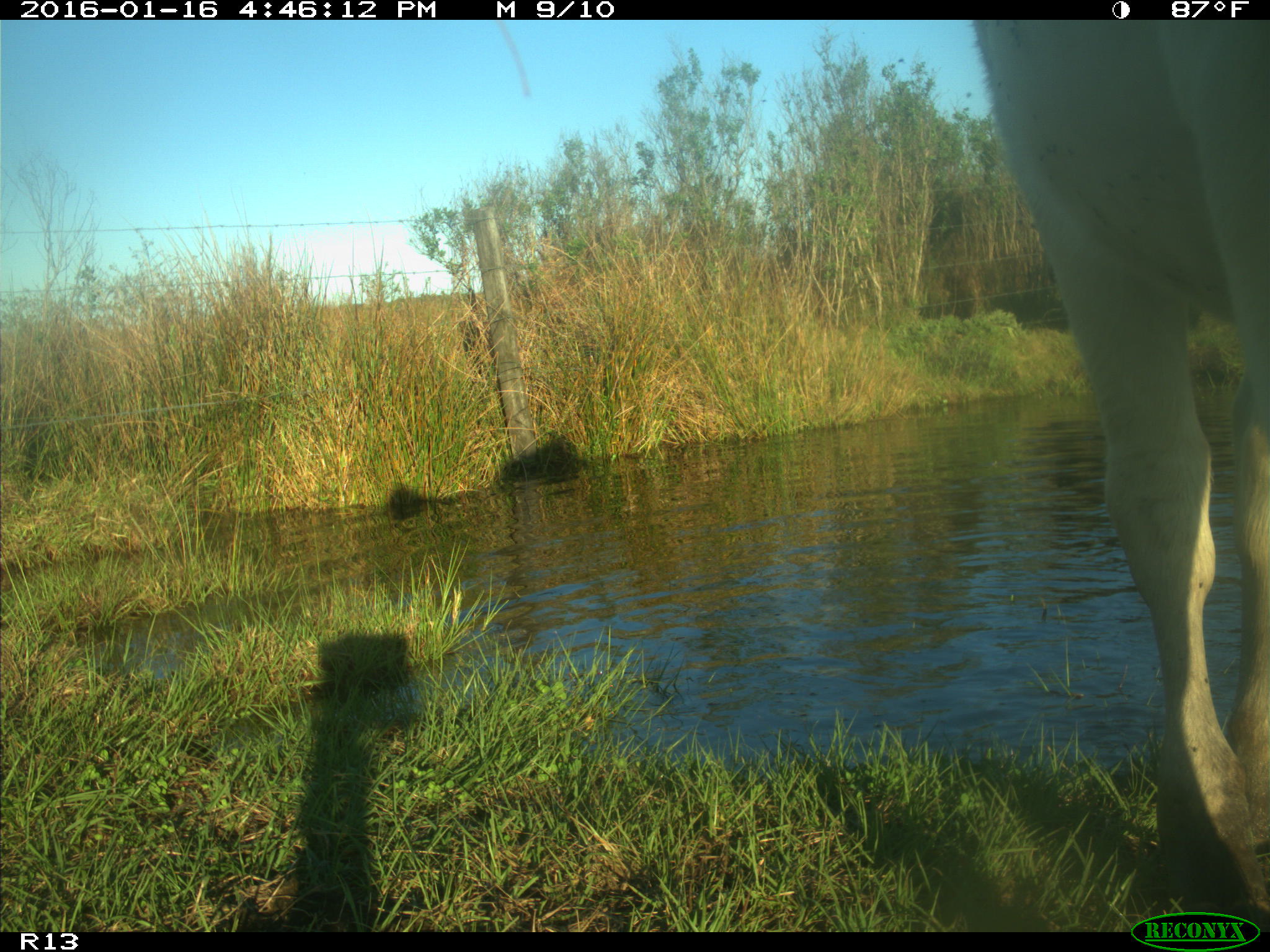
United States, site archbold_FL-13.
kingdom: Animalia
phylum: Chordata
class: Mammalia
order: Artiodactyla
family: Bovidae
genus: Bos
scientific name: Bos taurus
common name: domestic cow